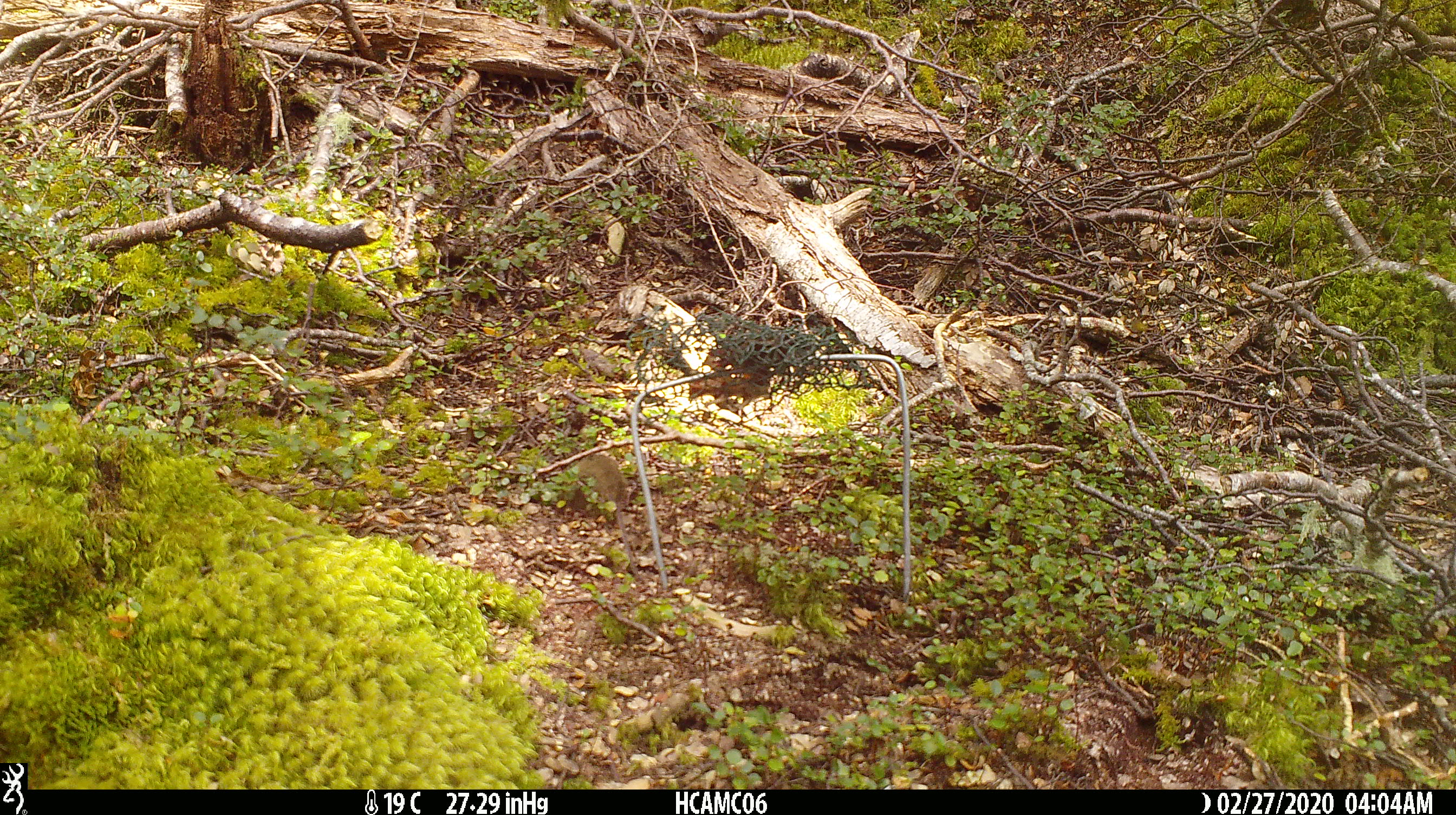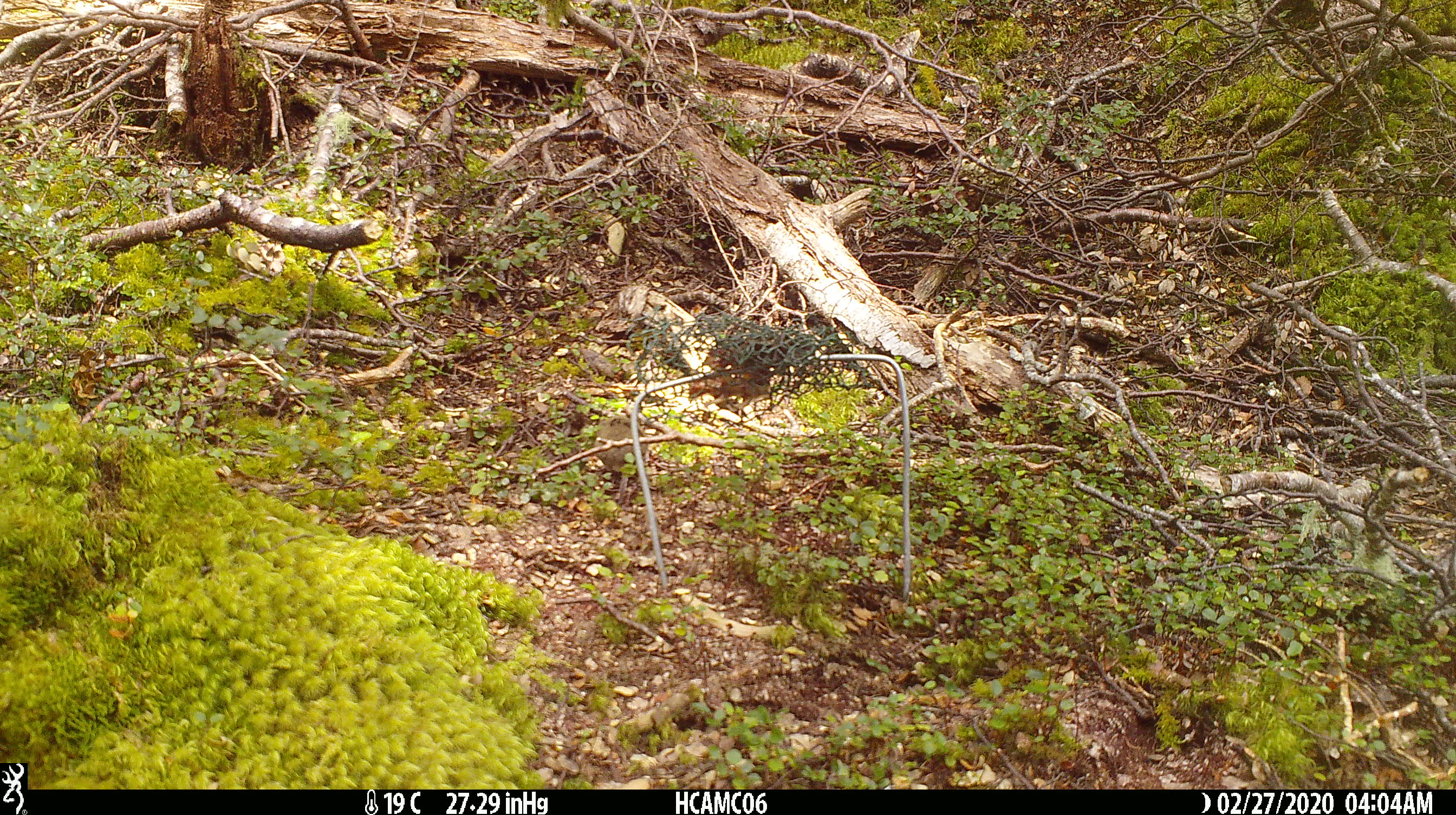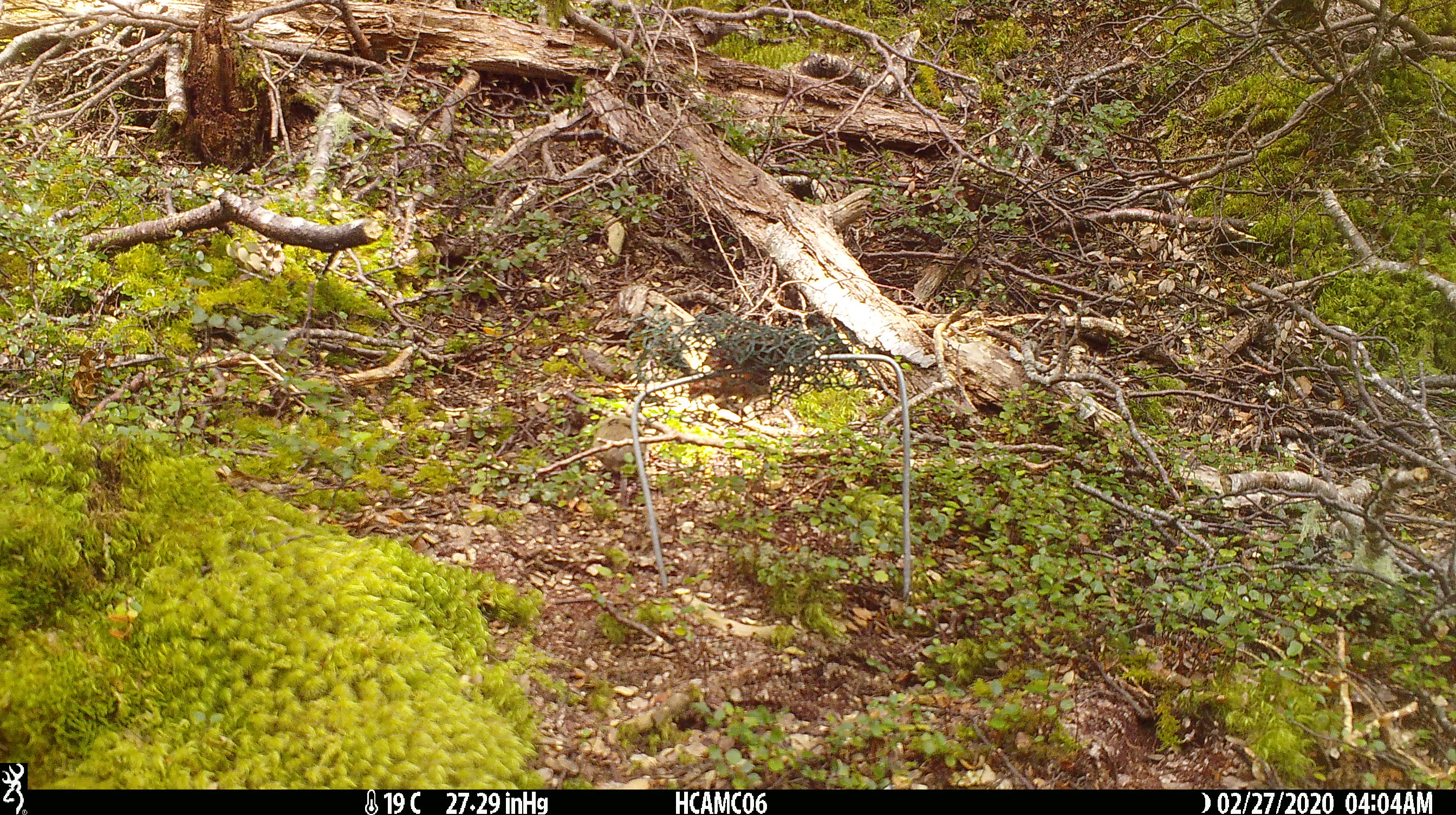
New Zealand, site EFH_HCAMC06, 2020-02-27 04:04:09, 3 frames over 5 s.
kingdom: Animalia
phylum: Chordata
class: Mammalia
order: Rodentia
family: Muridae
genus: Mus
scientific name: Mus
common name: mouse